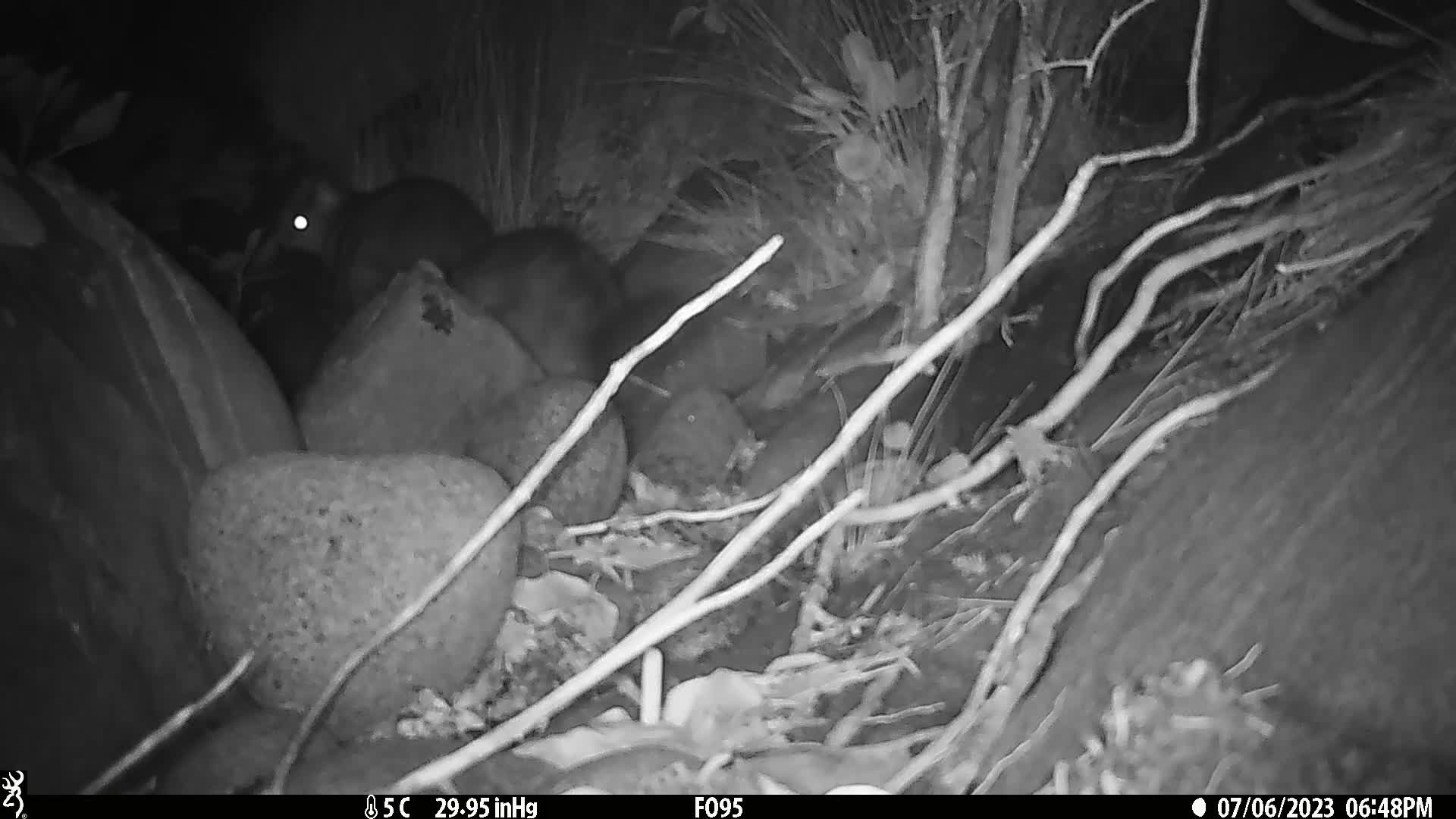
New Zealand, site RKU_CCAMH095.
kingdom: Animalia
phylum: Chordata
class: Mammalia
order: Diprotodontia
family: Phalangeridae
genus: Trichosurus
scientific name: Trichosurus vulpecula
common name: common brushtail possum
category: possum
Possum (common brushtail possum) (Trichosurus vulpecula).